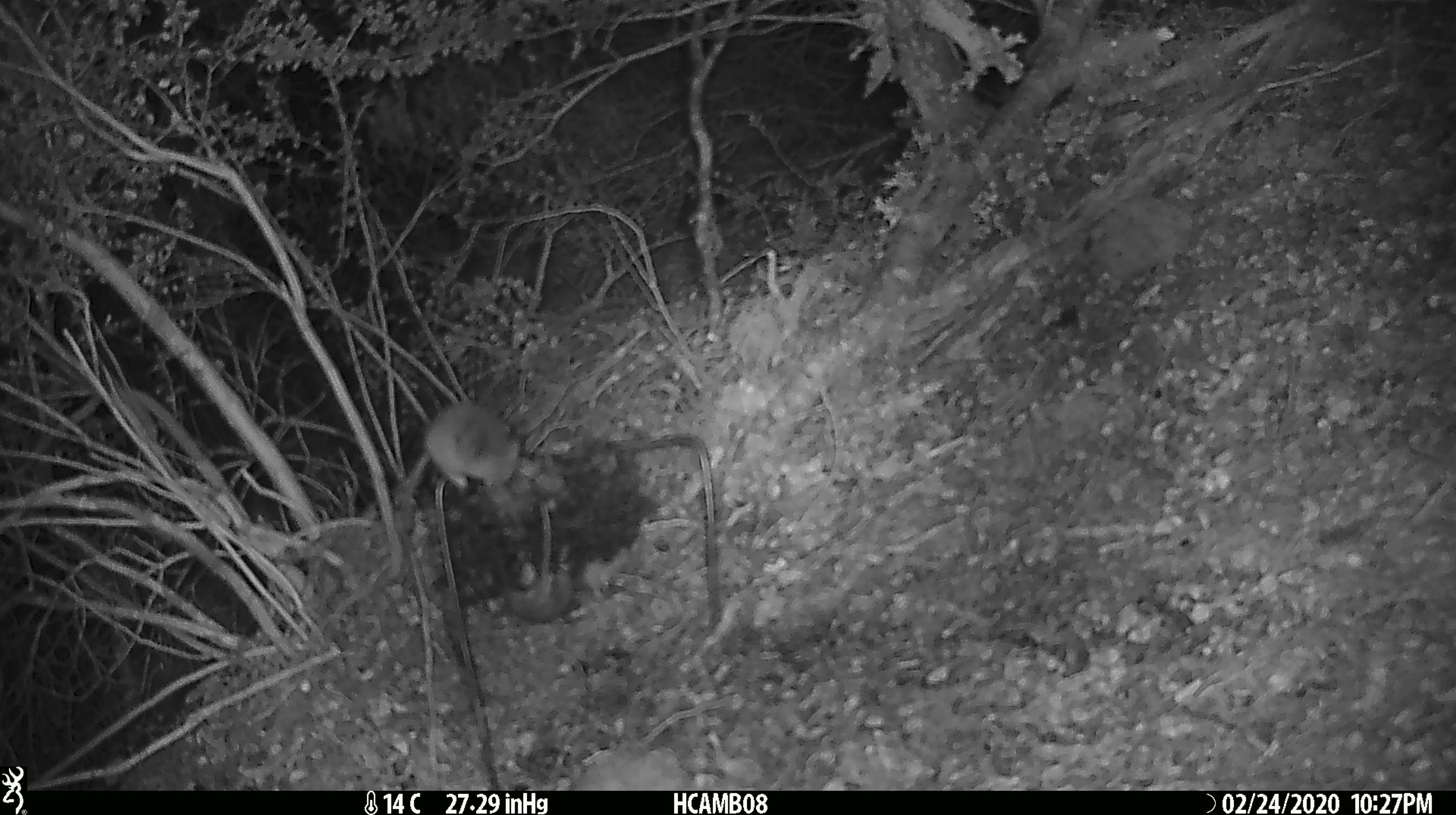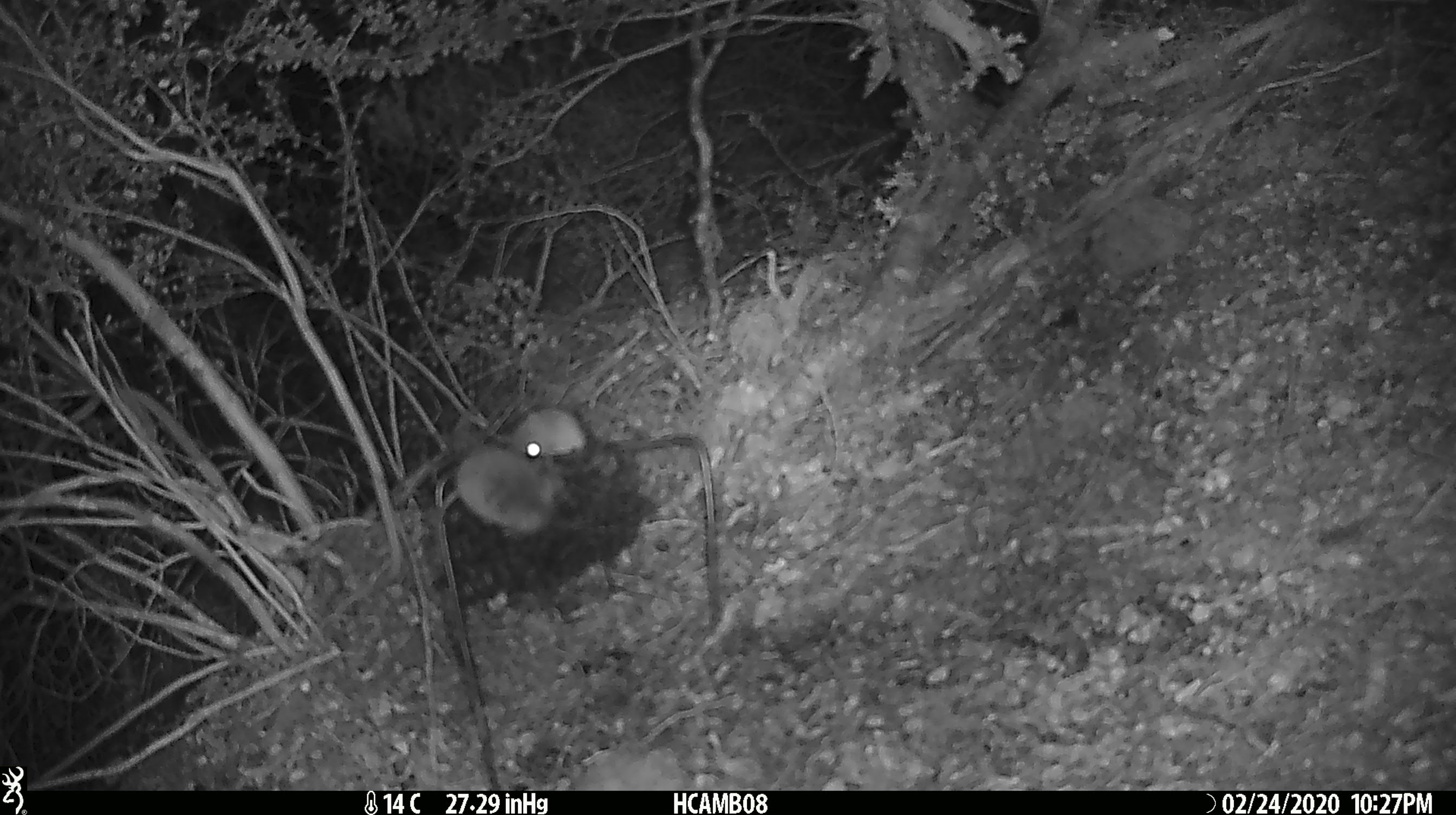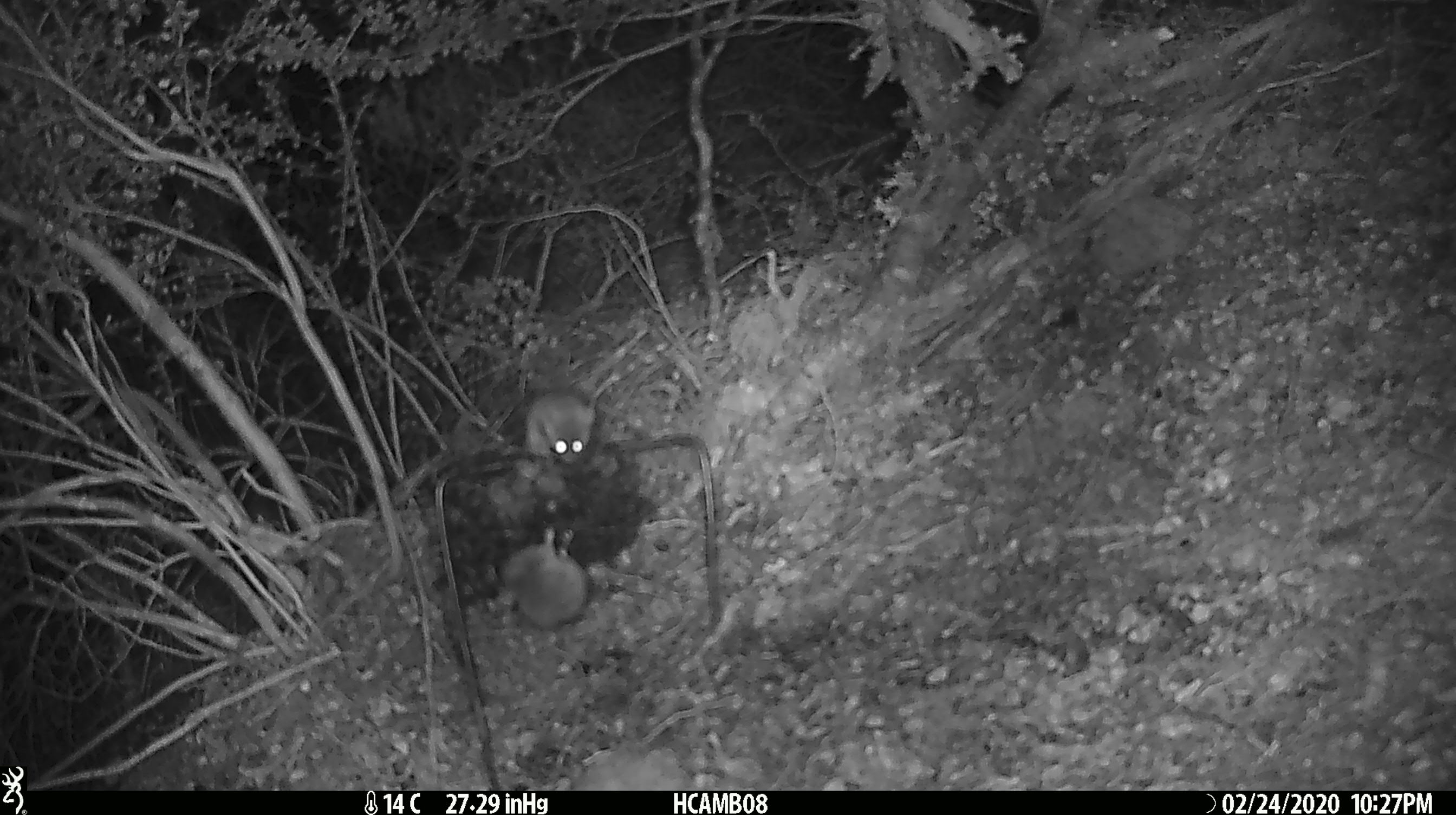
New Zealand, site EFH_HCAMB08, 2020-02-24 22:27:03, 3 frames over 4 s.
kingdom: Animalia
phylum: Chordata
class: Mammalia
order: Rodentia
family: Muridae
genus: Mus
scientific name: Mus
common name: mouse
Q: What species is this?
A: Mouse (Mus).